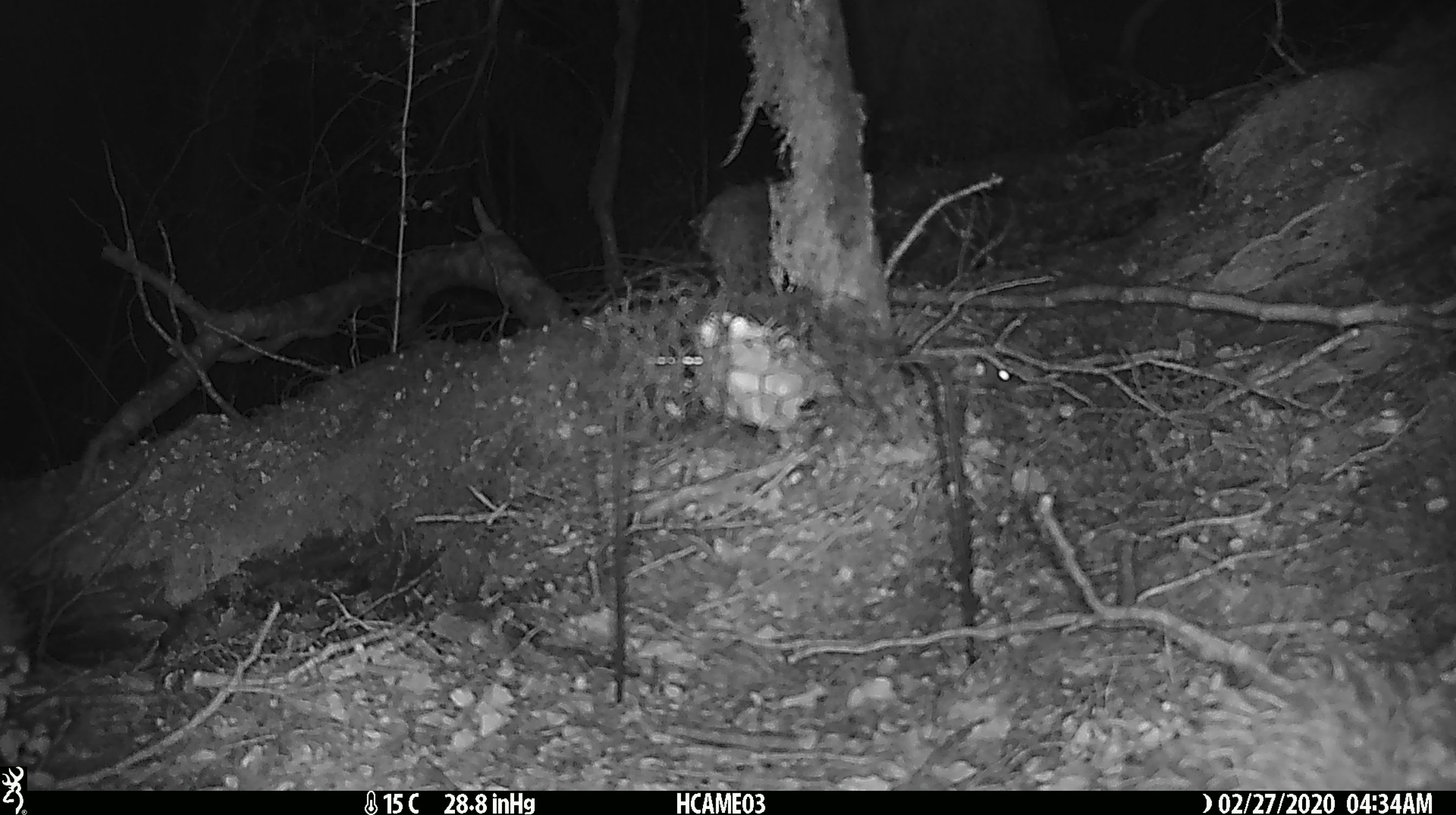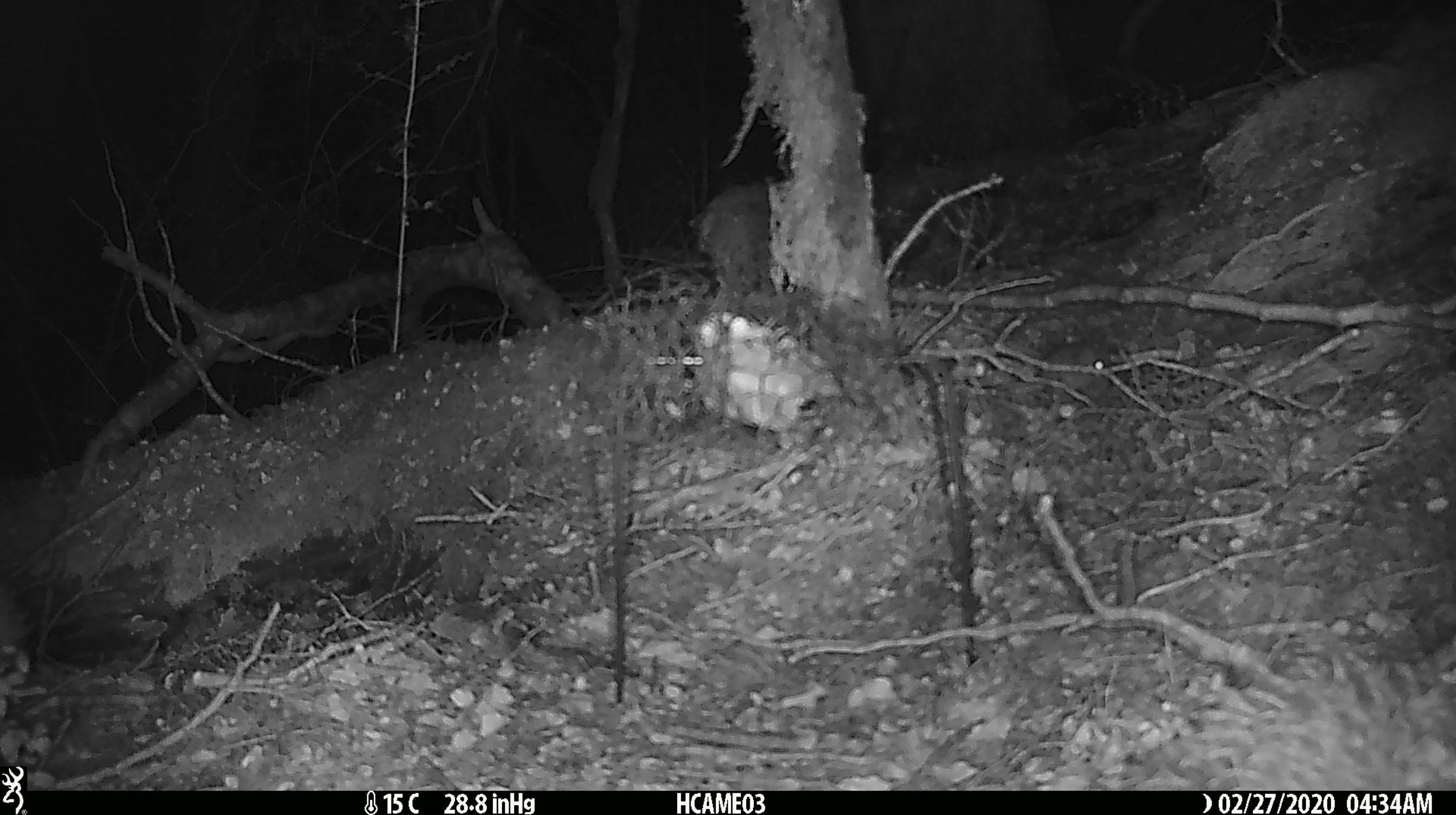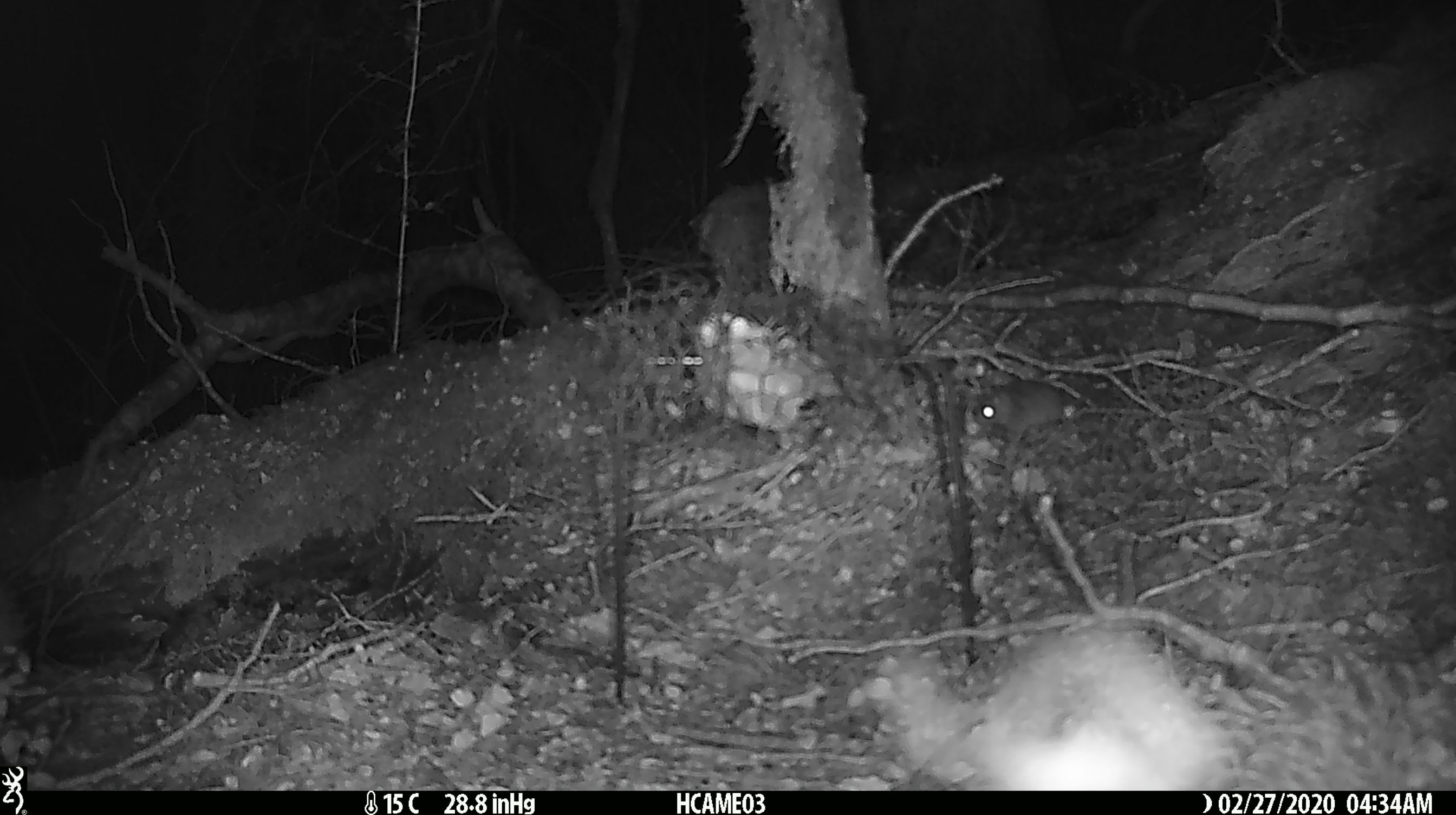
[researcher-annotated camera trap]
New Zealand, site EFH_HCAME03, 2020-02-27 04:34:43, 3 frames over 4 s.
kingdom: Animalia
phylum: Chordata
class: Mammalia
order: Rodentia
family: Muridae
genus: Mus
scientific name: Mus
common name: mouse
Mouse (Mus).